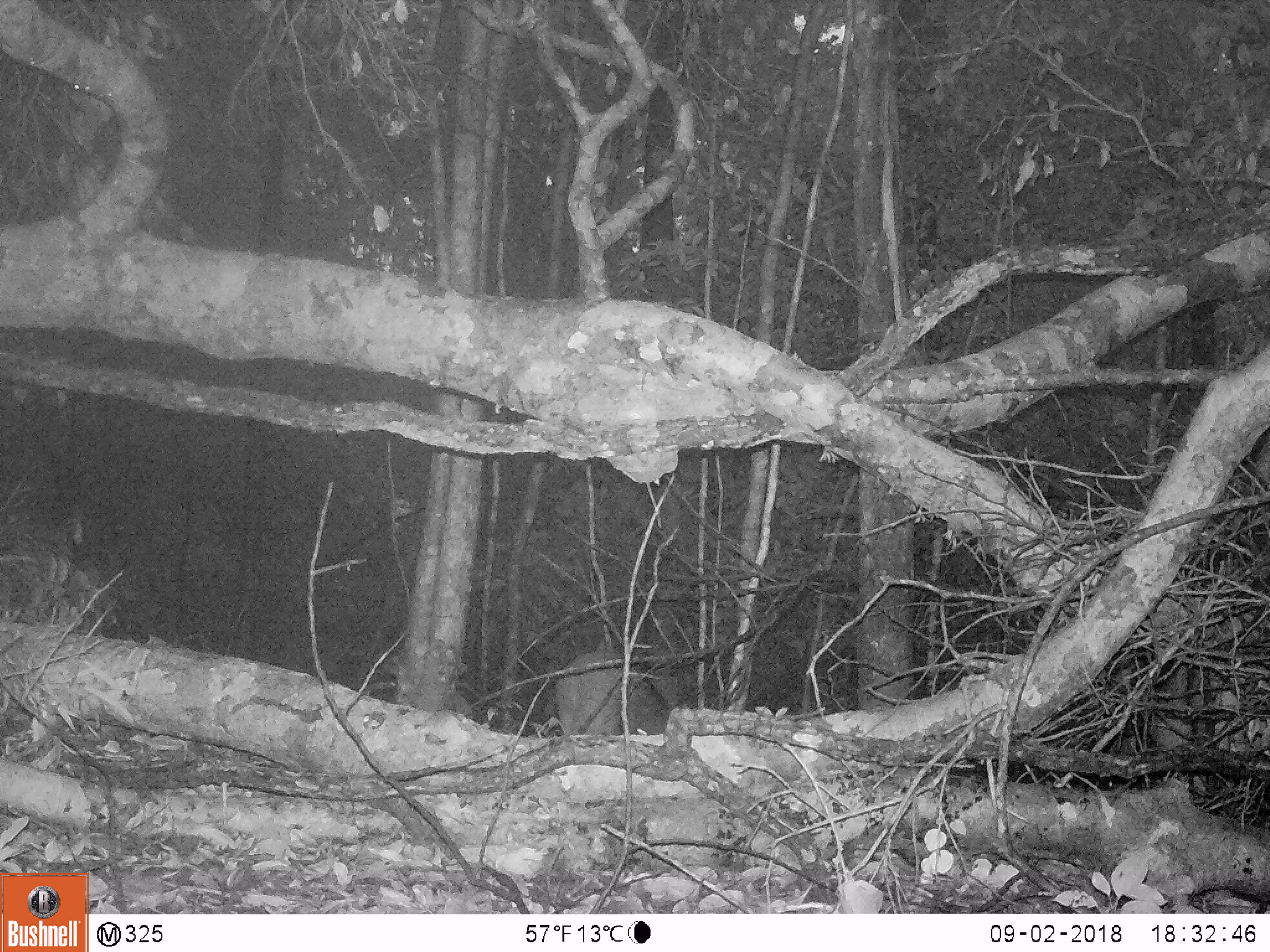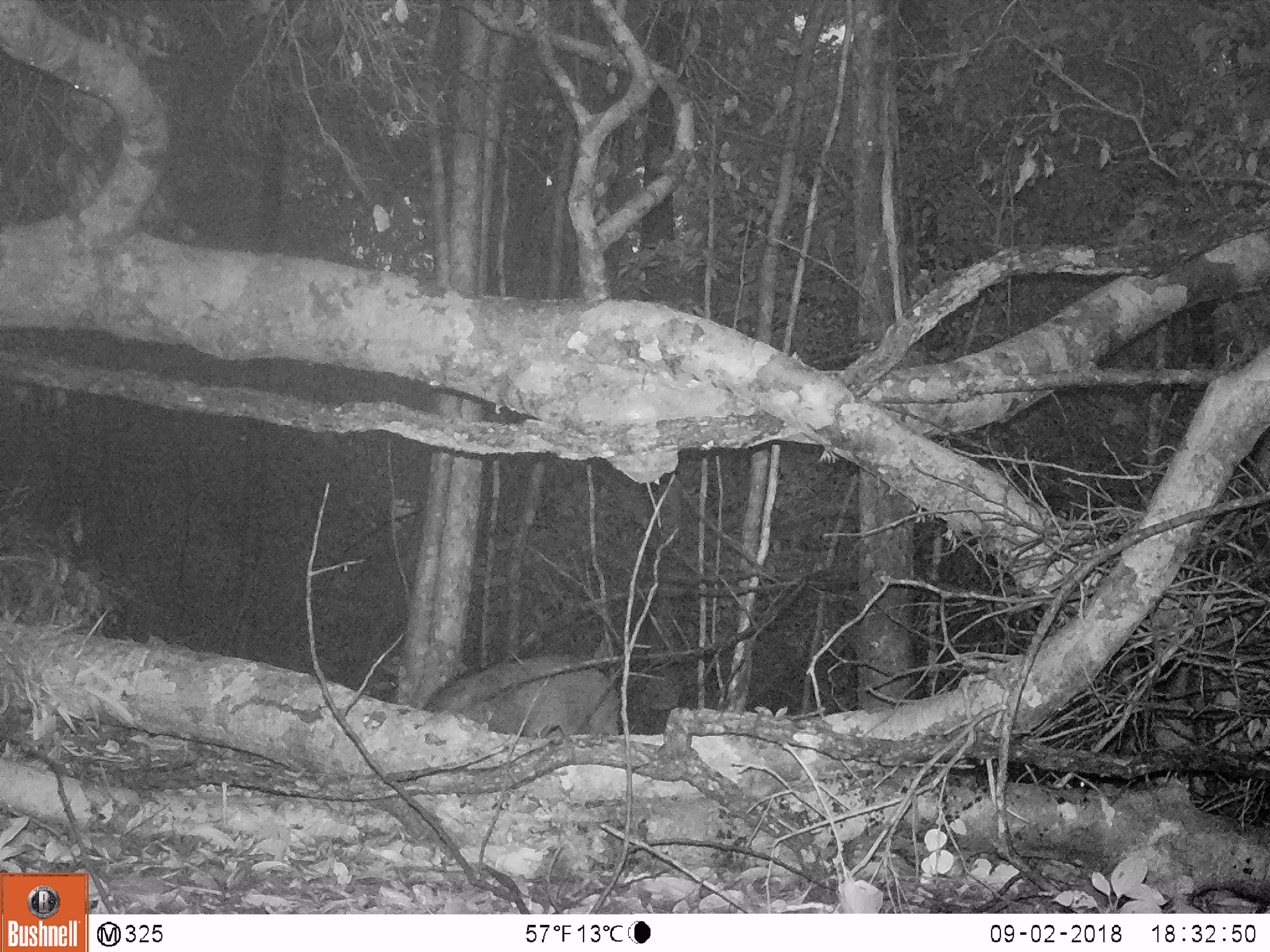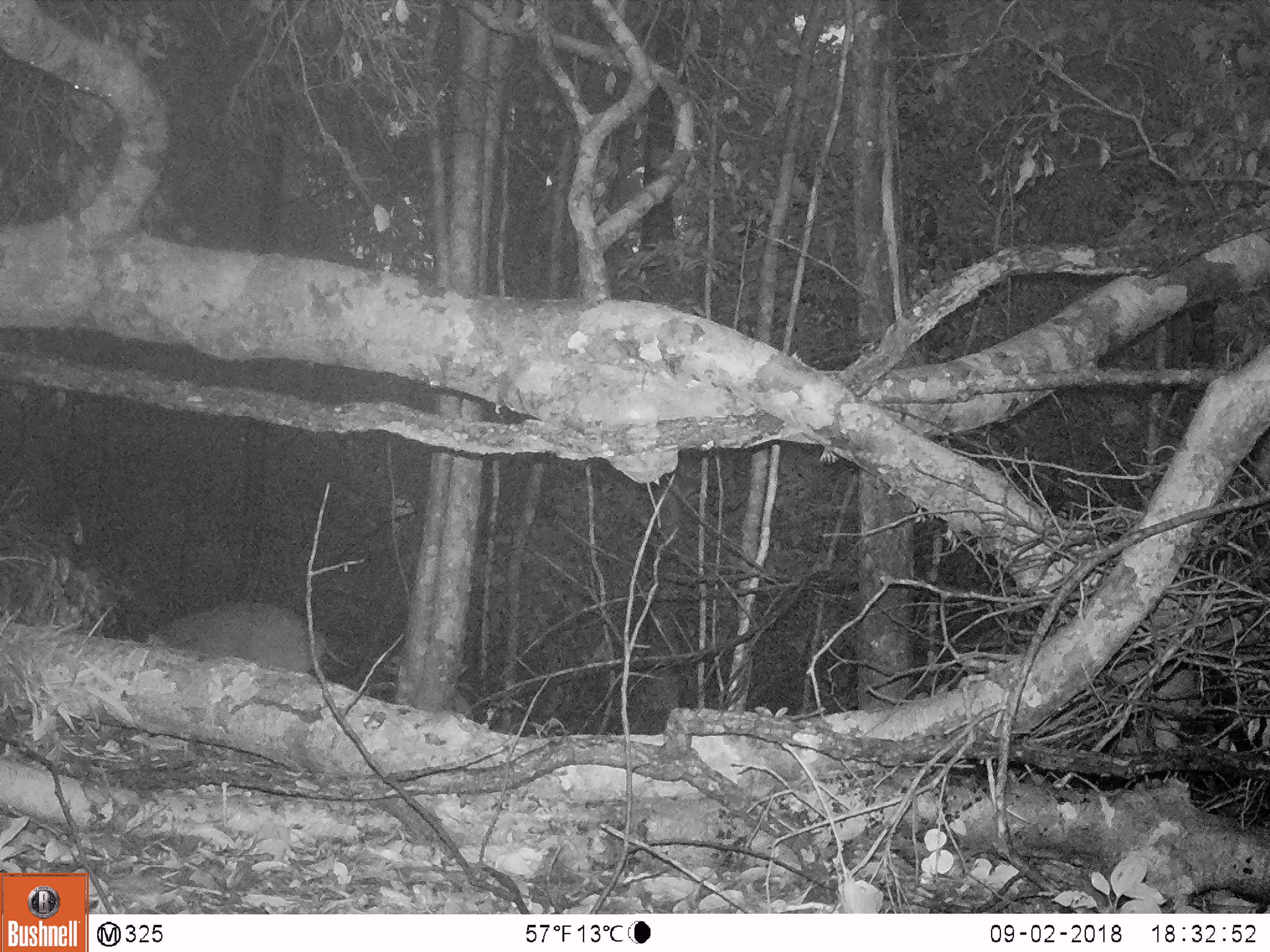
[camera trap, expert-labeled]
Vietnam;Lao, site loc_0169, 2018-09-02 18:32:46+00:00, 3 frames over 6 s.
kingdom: Animalia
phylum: Chordata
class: Mammalia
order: Artiodactyla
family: Suidae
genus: Sus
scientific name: Sus scrofa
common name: eurasian wild pig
Eurasian wild pig (Sus scrofa). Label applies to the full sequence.